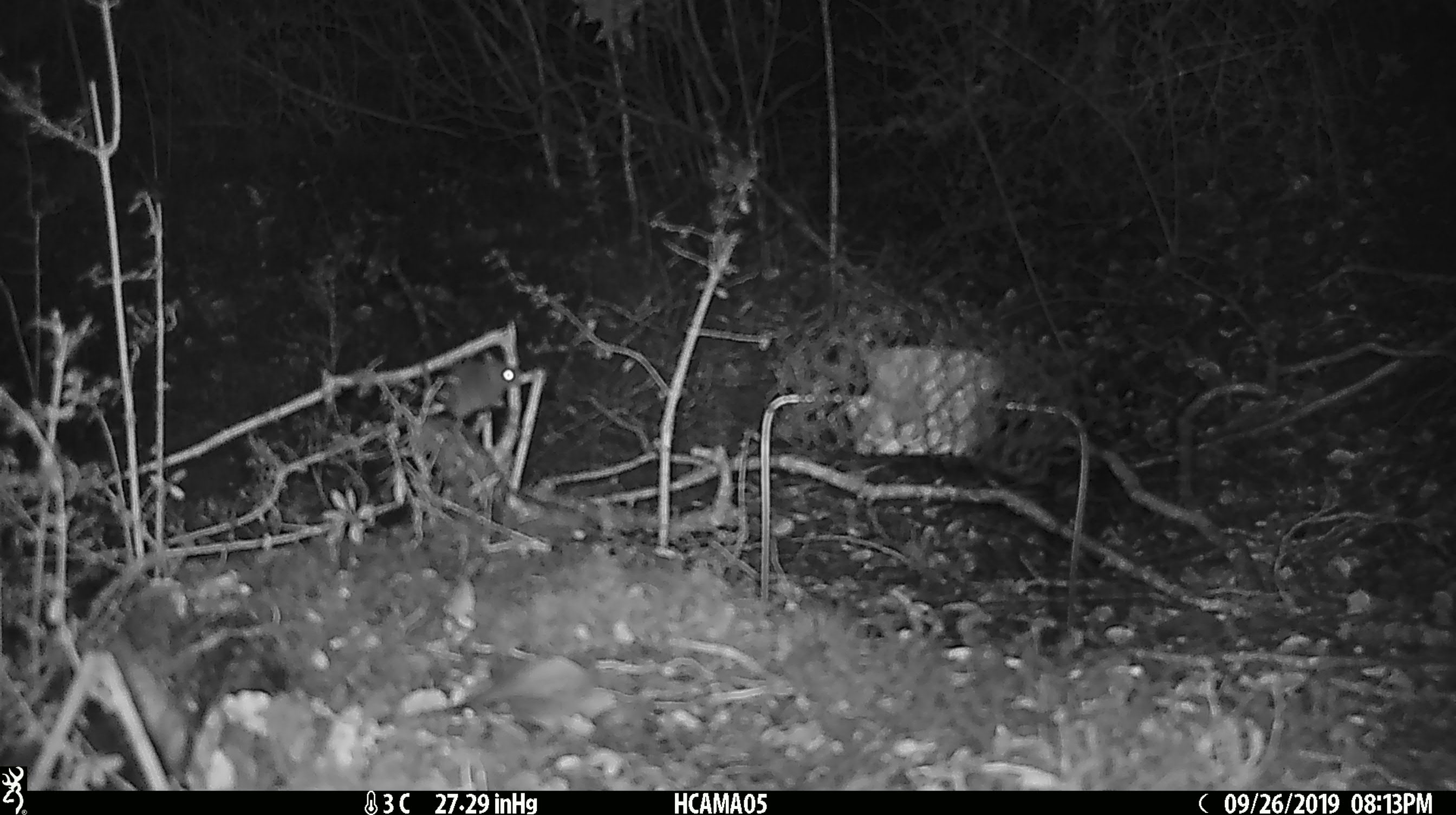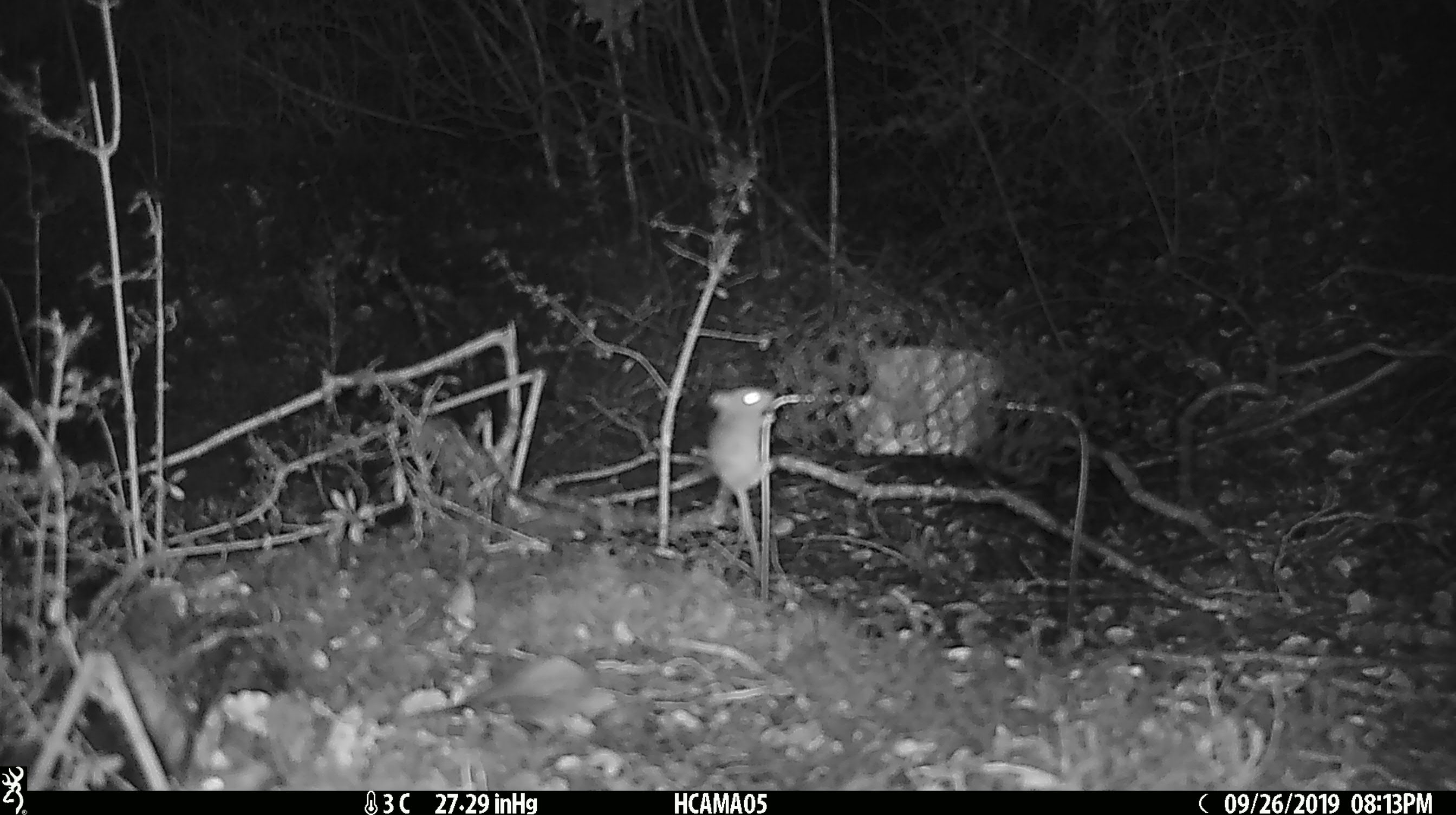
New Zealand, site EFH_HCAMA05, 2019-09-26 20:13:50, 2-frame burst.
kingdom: Animalia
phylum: Chordata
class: Mammalia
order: Rodentia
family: Muridae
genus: Mus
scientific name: Mus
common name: mouse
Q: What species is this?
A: Mouse (Mus).